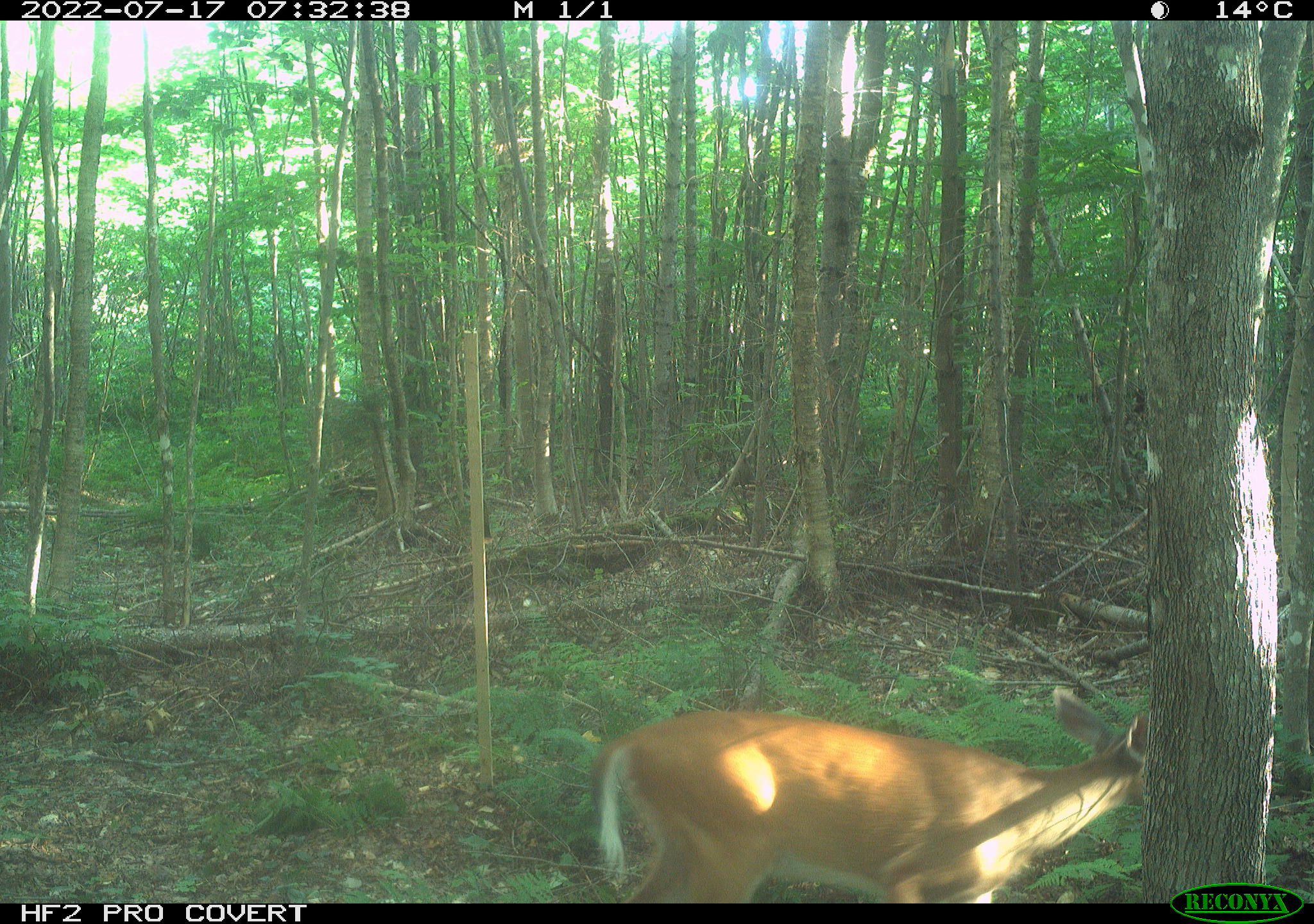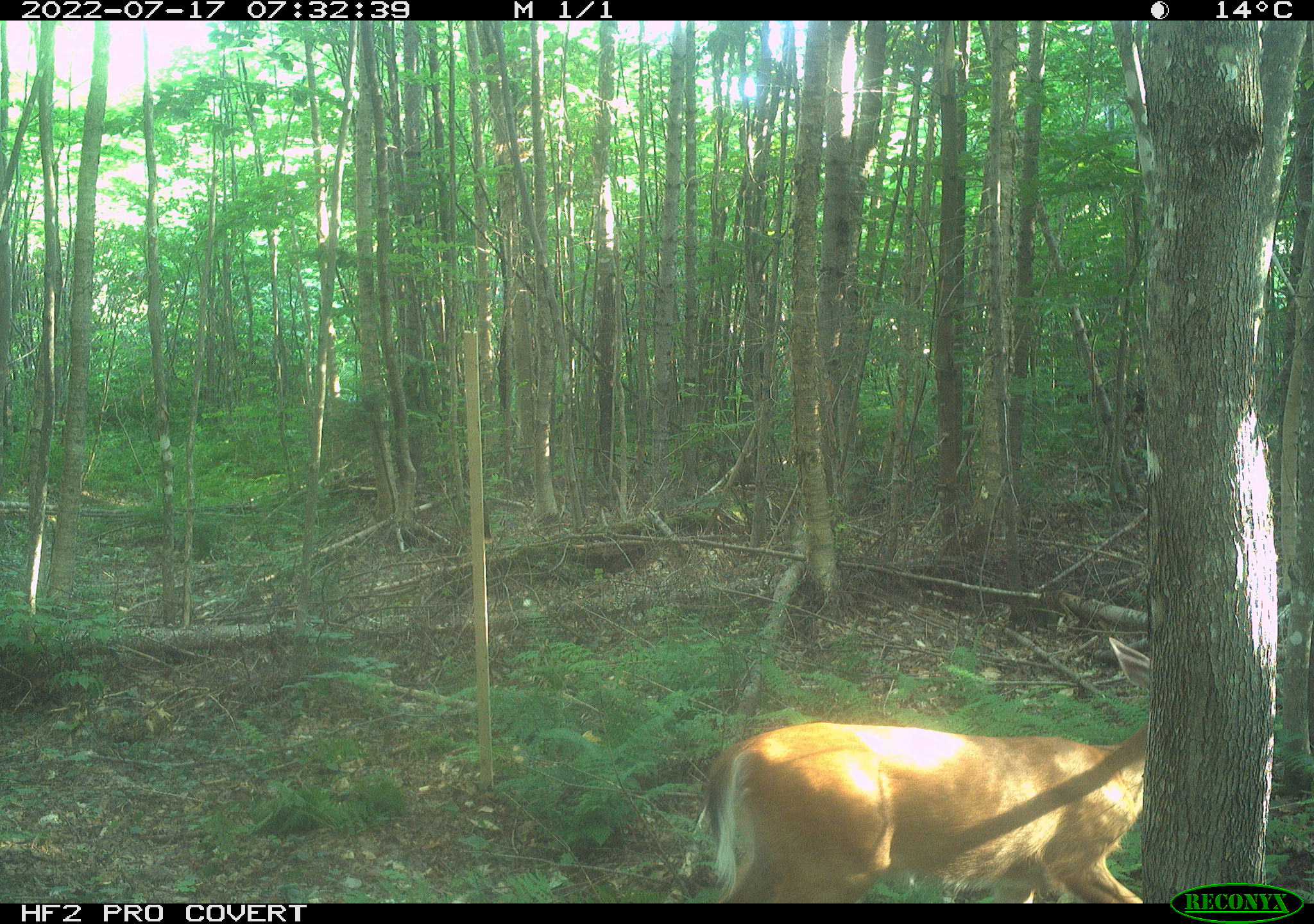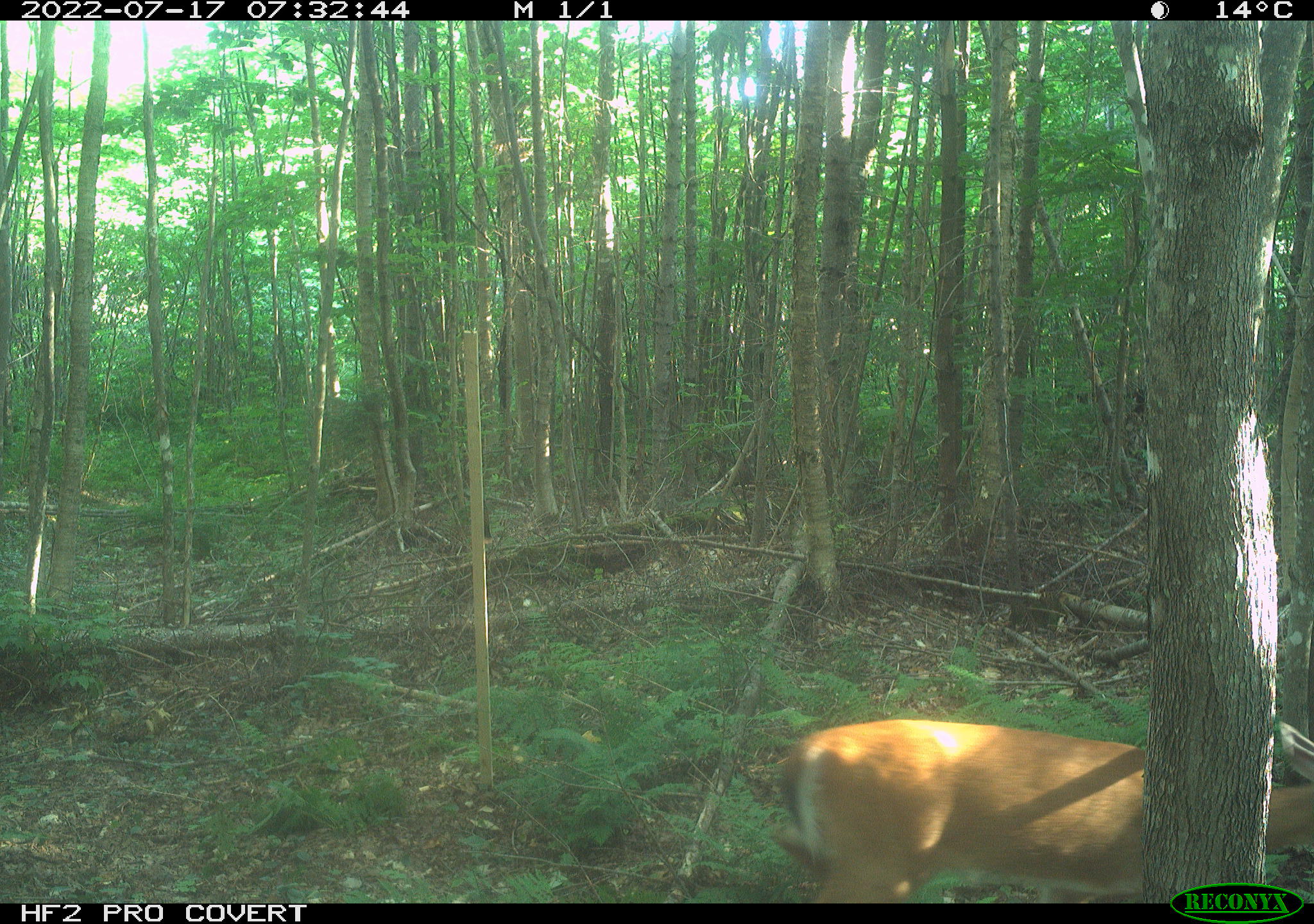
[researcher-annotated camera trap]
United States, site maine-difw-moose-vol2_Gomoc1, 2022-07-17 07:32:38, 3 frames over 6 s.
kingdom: Animalia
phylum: Chordata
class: Mammalia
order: Artiodactyla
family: Cervidae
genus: Odocoileus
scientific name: Odocoileus virginianus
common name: white-tailed deer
White-tailed deer (Odocoileus virginianus).